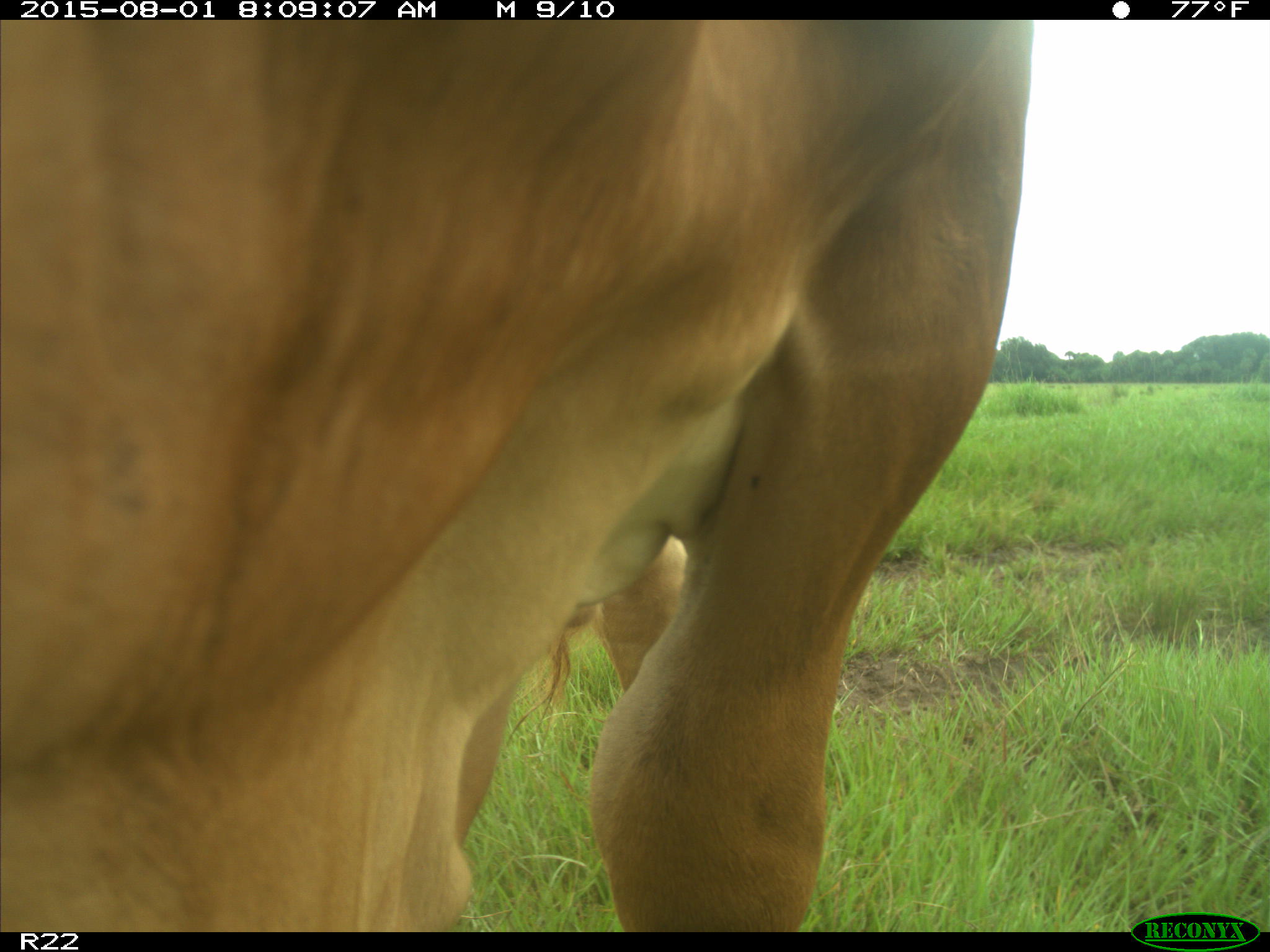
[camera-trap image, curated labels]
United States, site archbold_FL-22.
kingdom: Animalia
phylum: Chordata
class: Mammalia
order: Artiodactyla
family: Bovidae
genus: Bos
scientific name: Bos taurus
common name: domestic cow